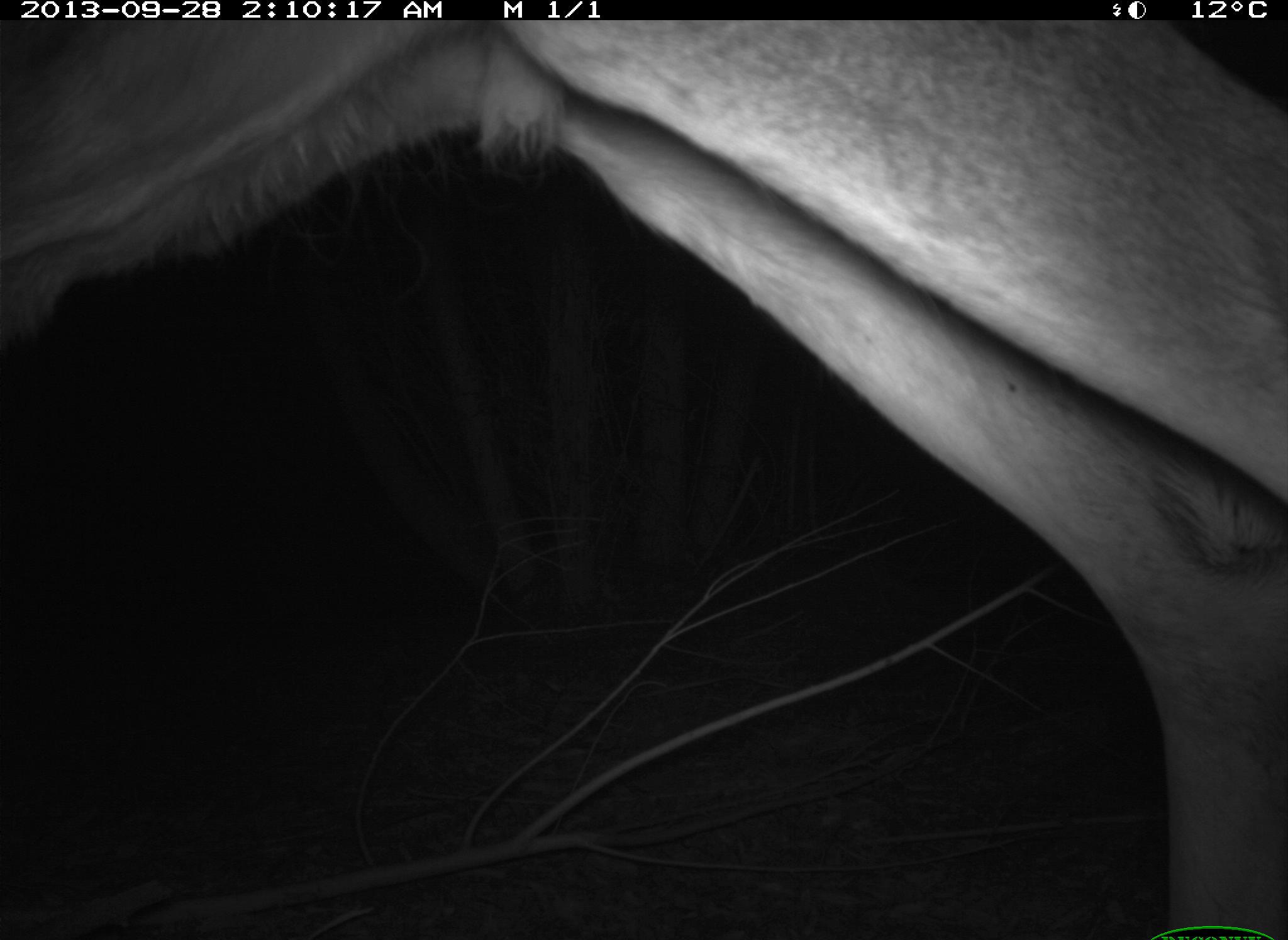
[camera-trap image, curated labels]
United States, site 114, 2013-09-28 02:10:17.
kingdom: Animalia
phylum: Chordata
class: Mammalia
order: Artiodactyla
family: Cervidae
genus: Odocoileus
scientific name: Odocoileus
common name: deer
Deer (Odocoileus).